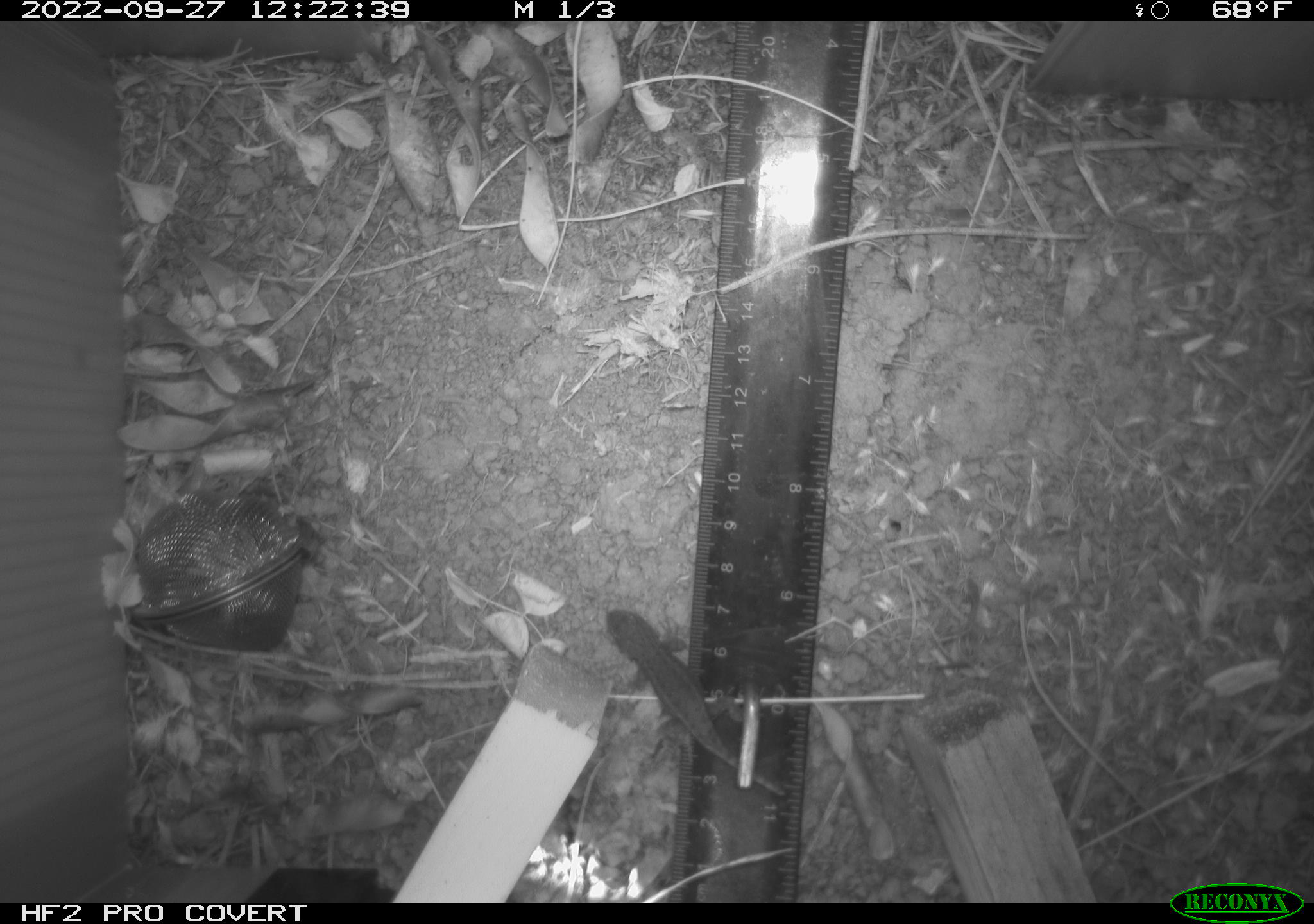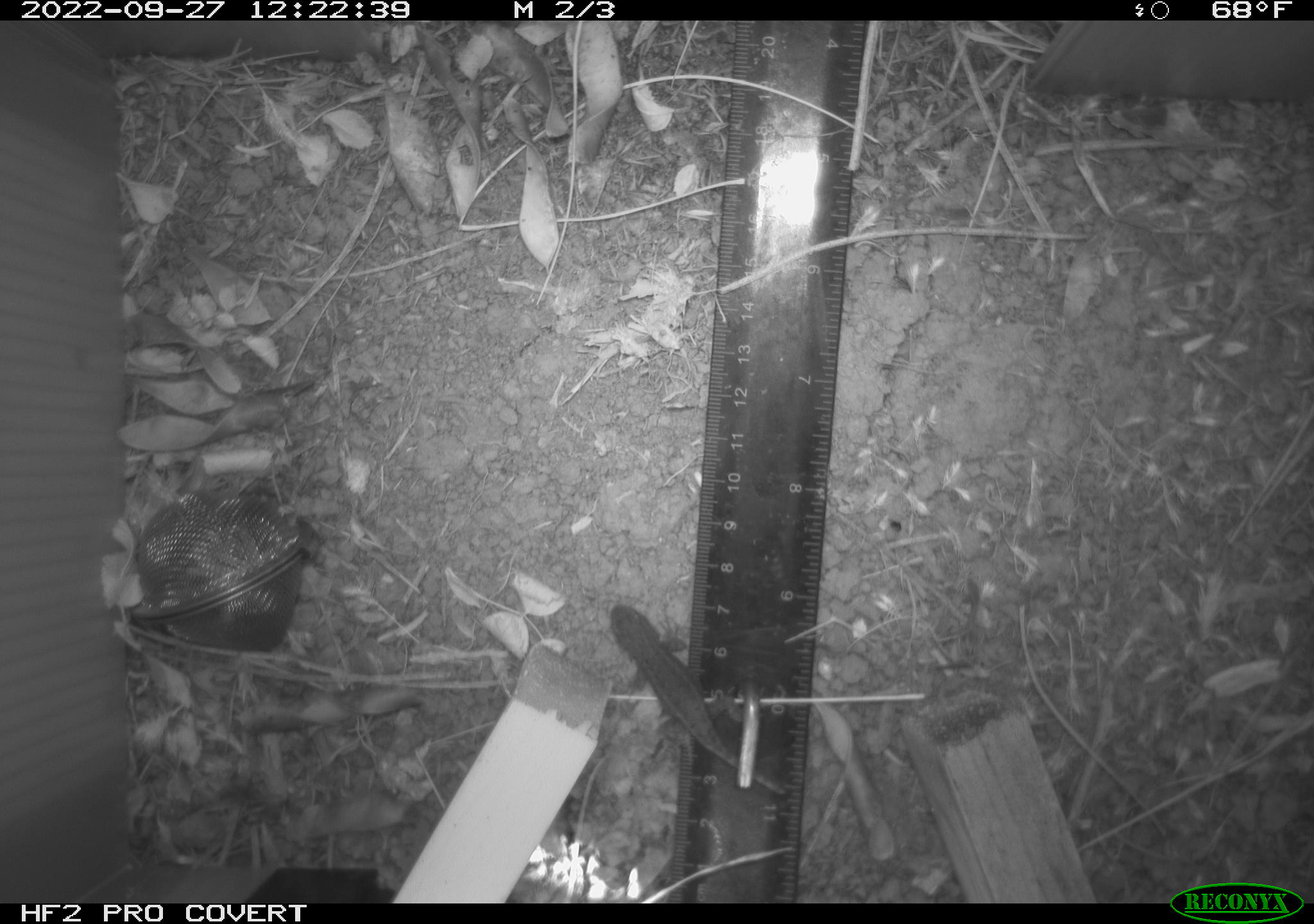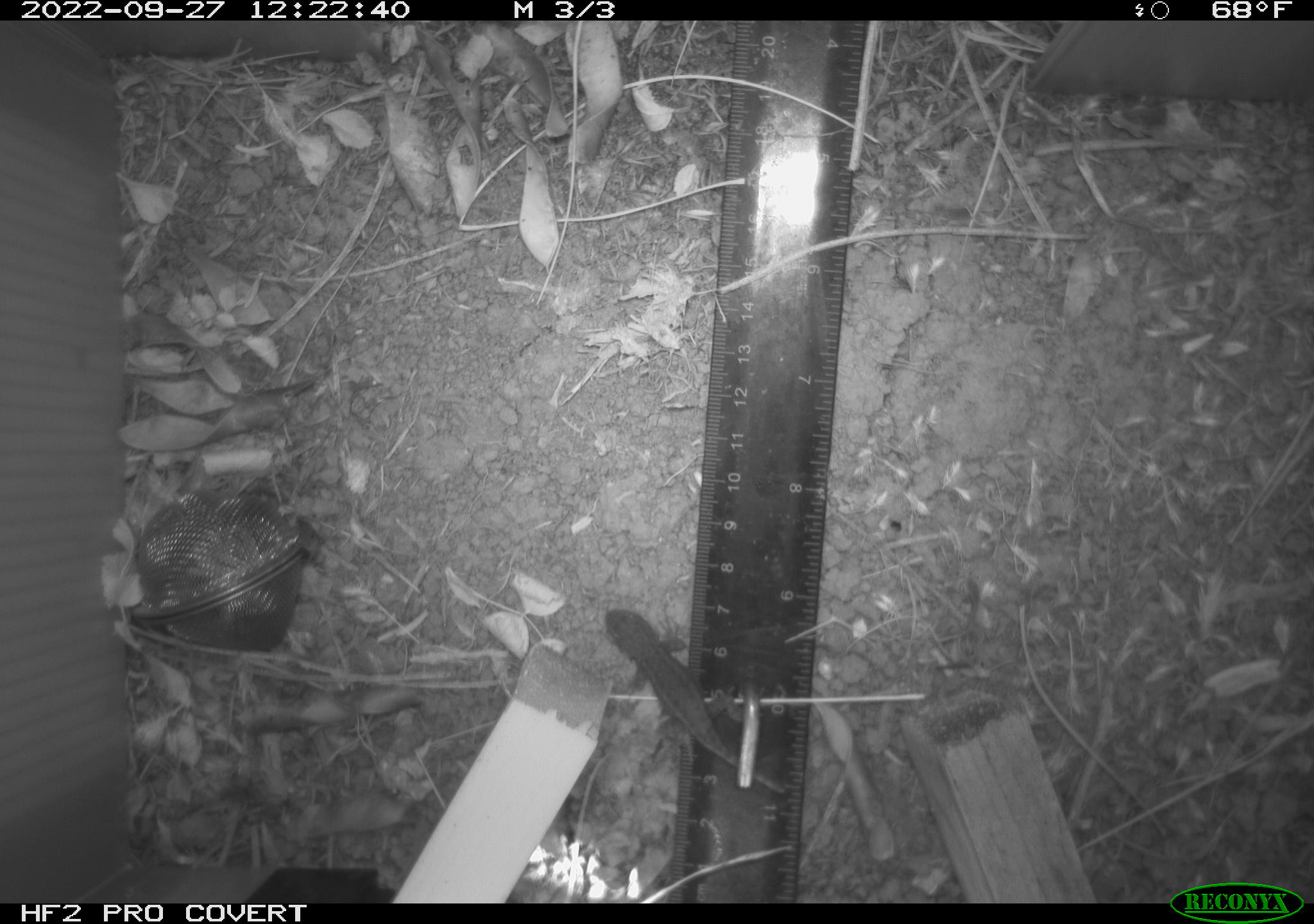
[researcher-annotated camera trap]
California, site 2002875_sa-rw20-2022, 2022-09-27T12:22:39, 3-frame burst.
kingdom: Animalia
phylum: Chordata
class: Reptilia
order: Squamata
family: Phrynosomatidae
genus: Sceloporus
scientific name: Sceloporus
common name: spiny lizards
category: sceloporus species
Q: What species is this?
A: Sceloporus species (spiny lizards) (Sceloporus).